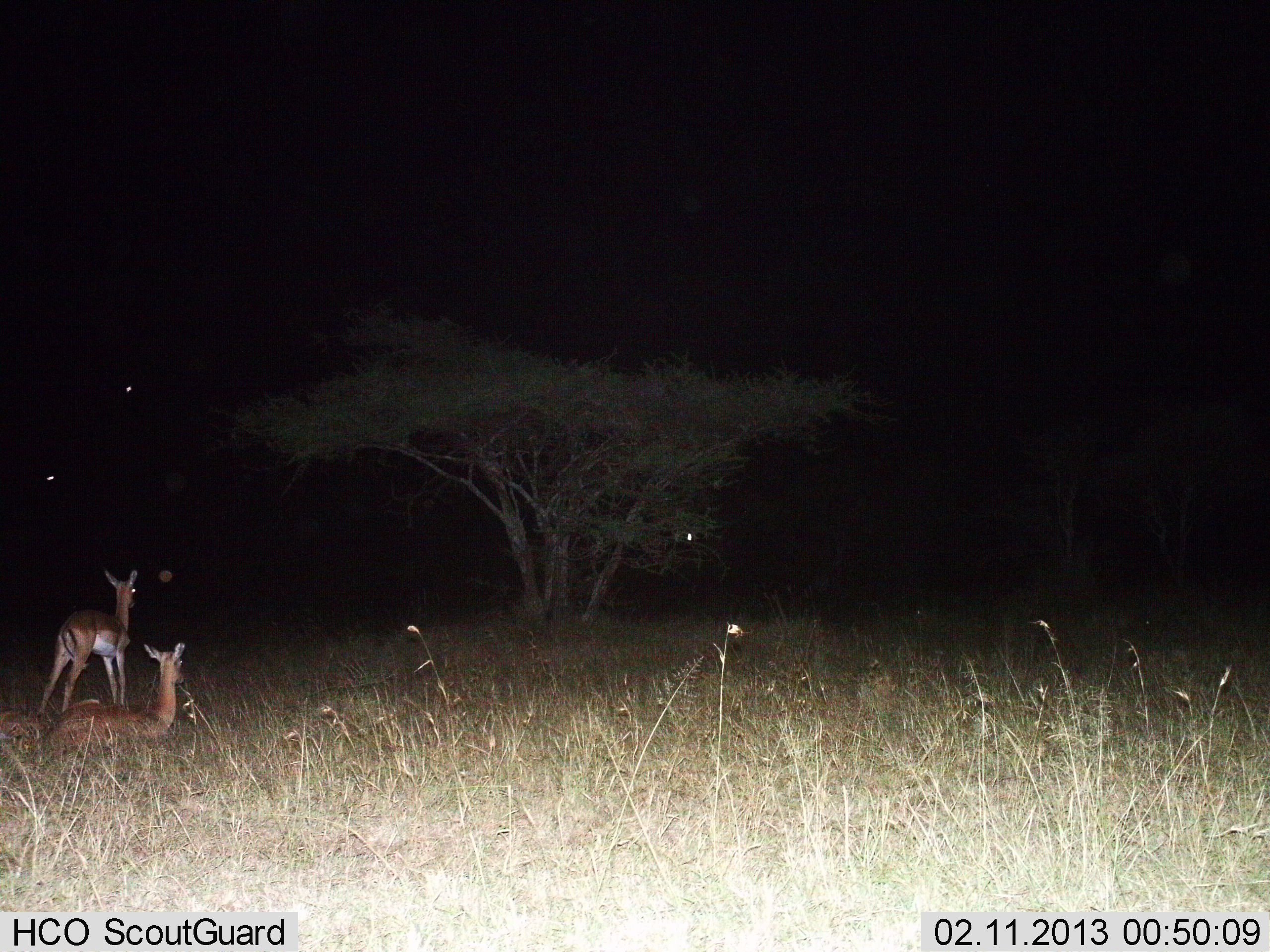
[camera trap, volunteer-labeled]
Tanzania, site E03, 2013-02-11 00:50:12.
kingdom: Animalia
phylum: Chordata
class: Mammalia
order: Artiodactyla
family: Bovidae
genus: Nanger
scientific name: Nanger granti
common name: grant's gazelle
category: gazellegrants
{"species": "gazellegrants (grant's gazelle) (Nanger granti)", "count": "2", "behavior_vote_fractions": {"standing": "92%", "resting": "100%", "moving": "0%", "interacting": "0%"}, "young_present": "0%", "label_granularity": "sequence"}